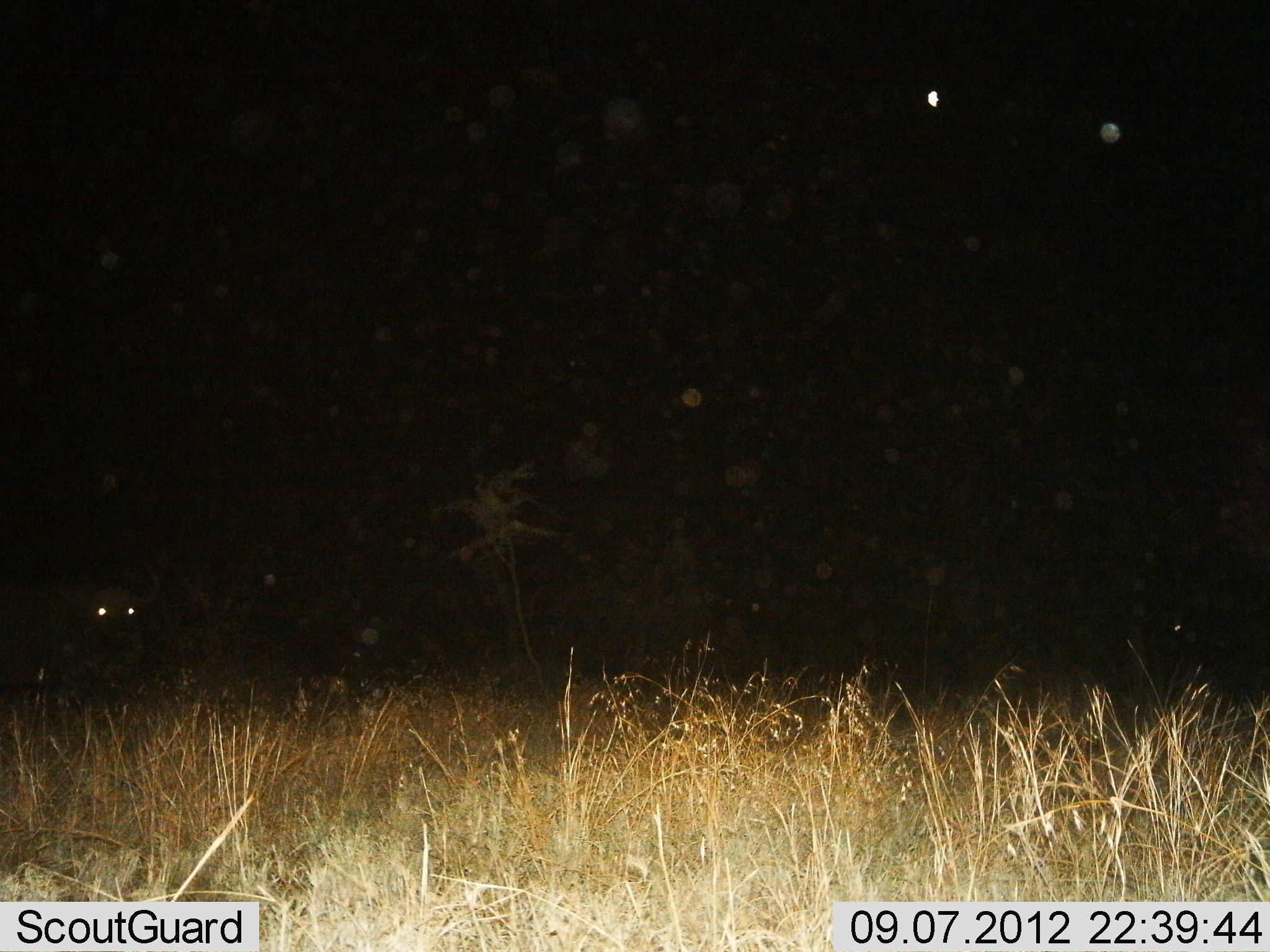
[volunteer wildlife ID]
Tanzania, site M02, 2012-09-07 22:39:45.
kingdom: Animalia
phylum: Chordata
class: Mammalia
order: Artiodactyla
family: Bovidae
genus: Syncerus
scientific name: Syncerus caffer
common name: cape buffalo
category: buffalo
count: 1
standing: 57%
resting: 43%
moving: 0%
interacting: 0%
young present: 0%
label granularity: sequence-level